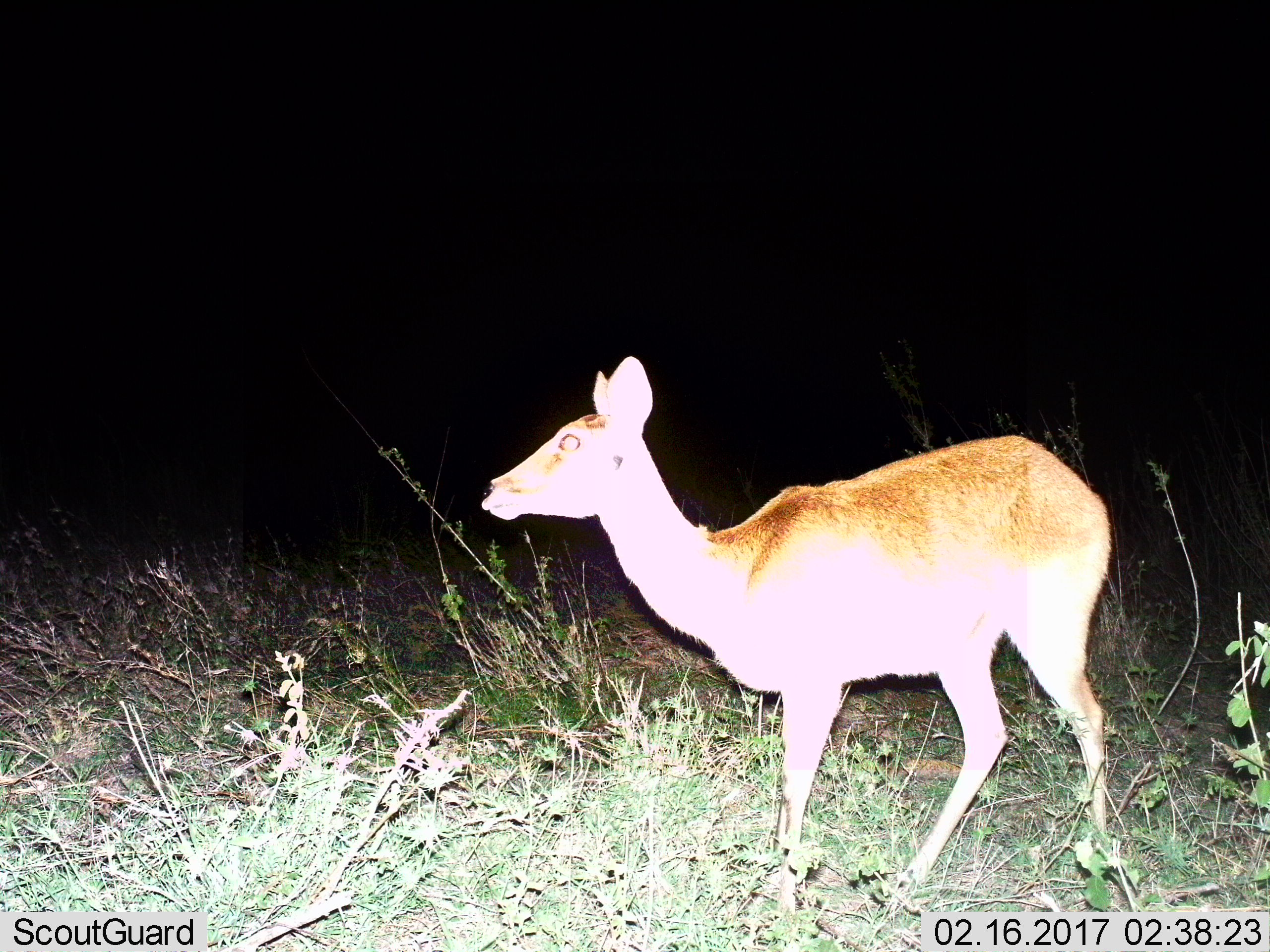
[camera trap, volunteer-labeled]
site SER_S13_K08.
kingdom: Animalia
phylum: Chordata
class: Mammalia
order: Artiodactyla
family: Bovidae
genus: Redunca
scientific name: Redunca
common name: reedbuck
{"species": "reedbuck (Redunca)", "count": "1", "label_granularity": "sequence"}